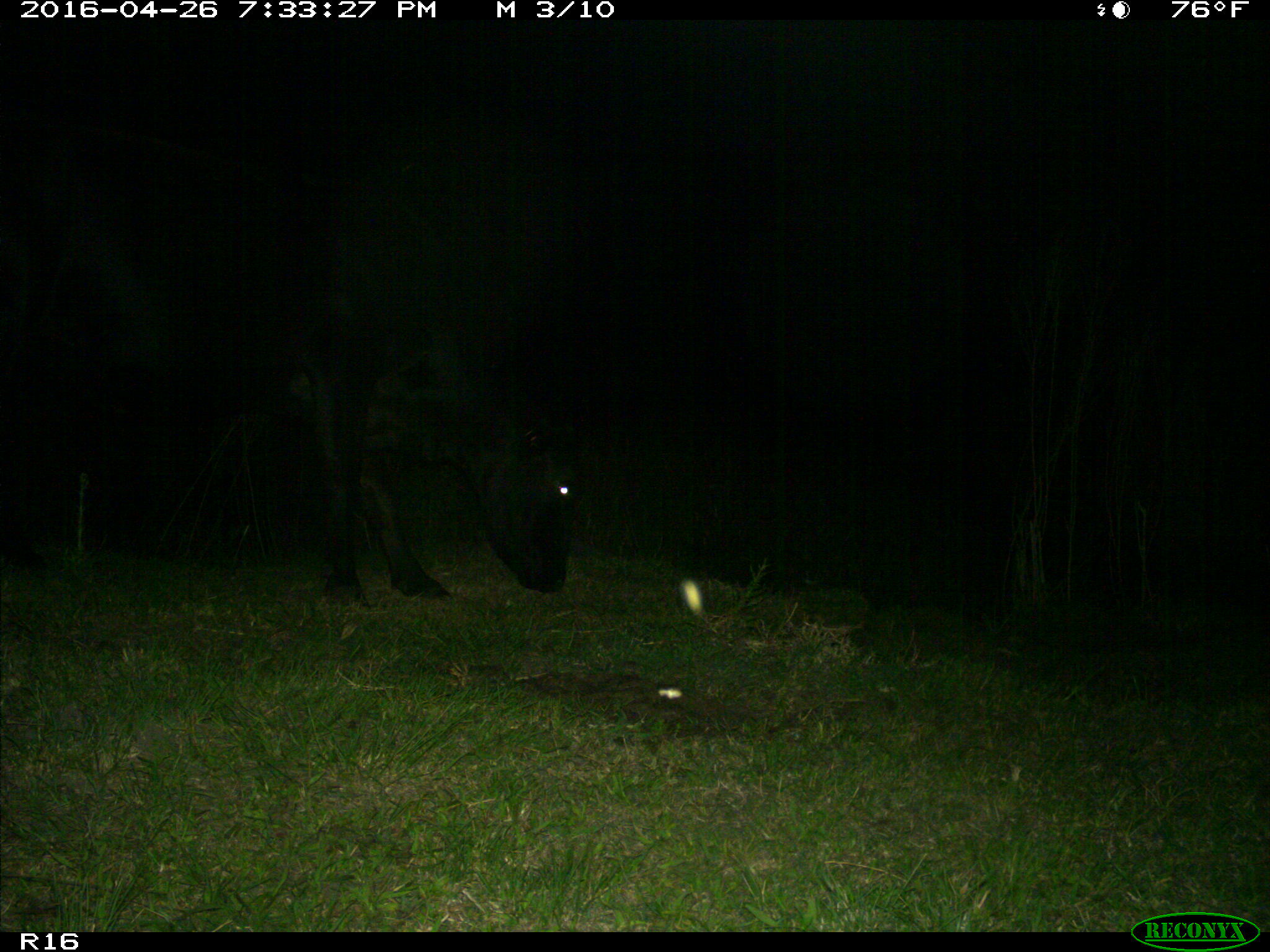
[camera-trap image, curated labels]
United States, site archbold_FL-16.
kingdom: Animalia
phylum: Chordata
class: Mammalia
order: Artiodactyla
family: Bovidae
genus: Bos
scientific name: Bos taurus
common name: domestic cow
Bos taurus (domestic cow).